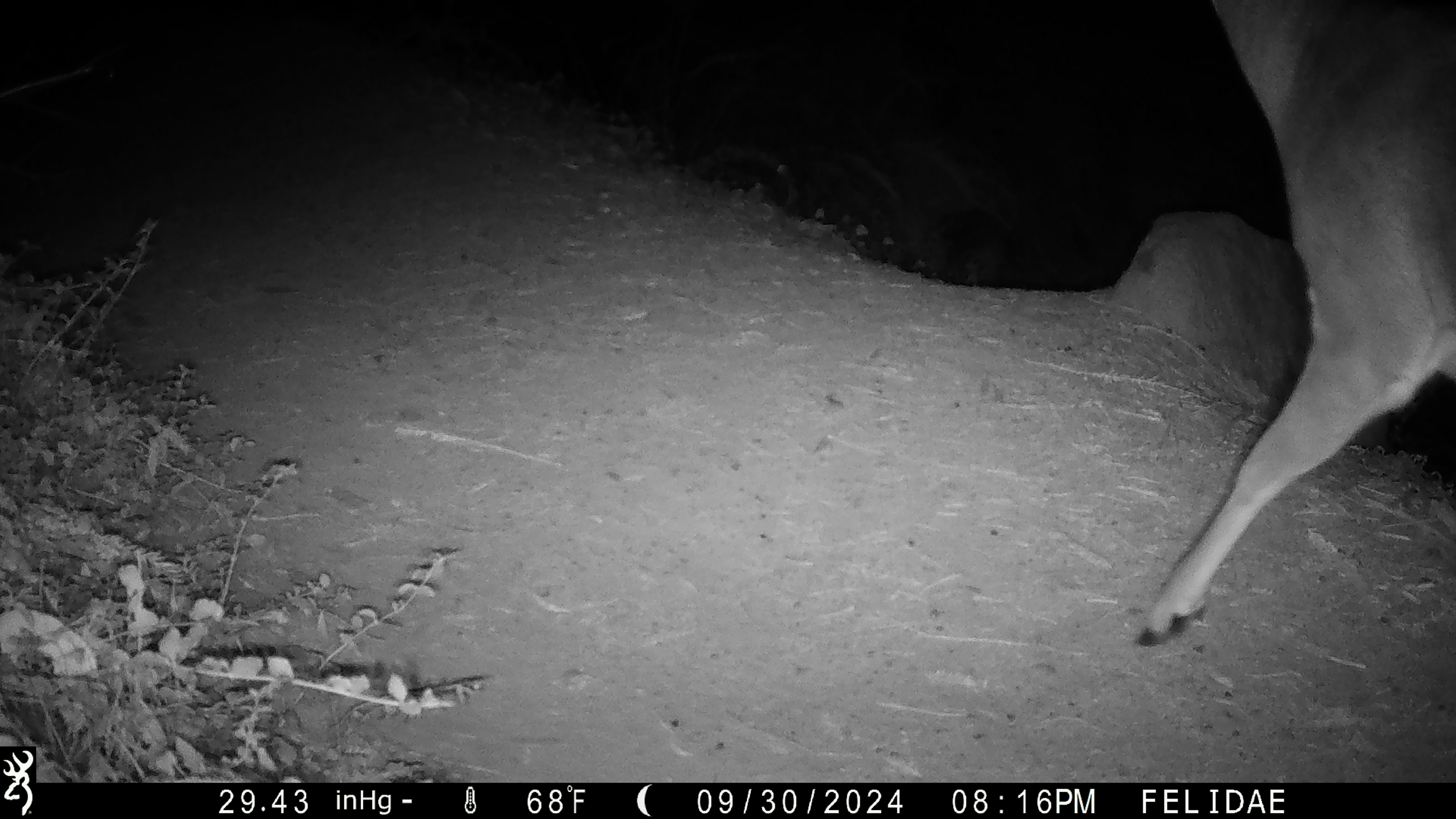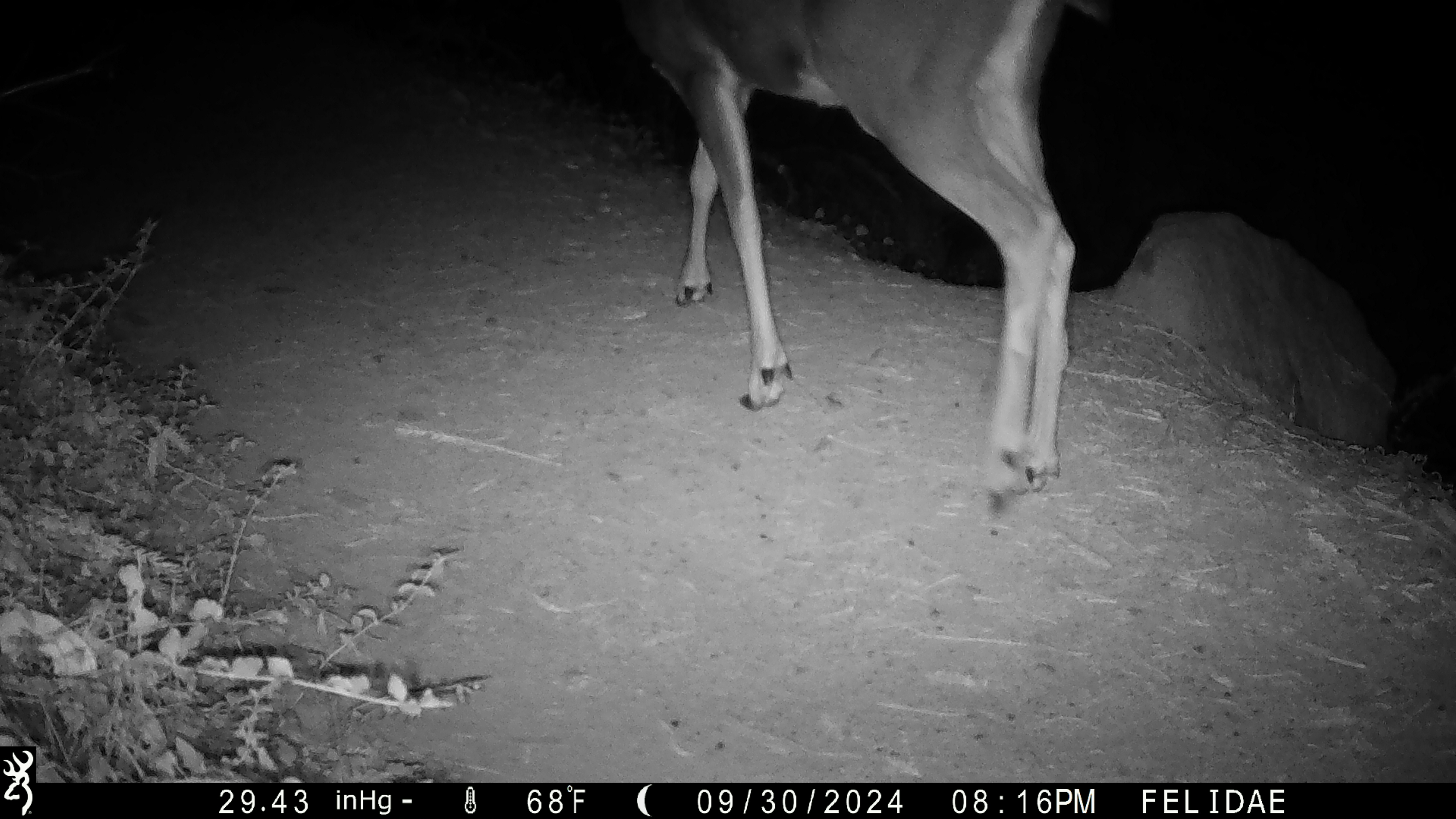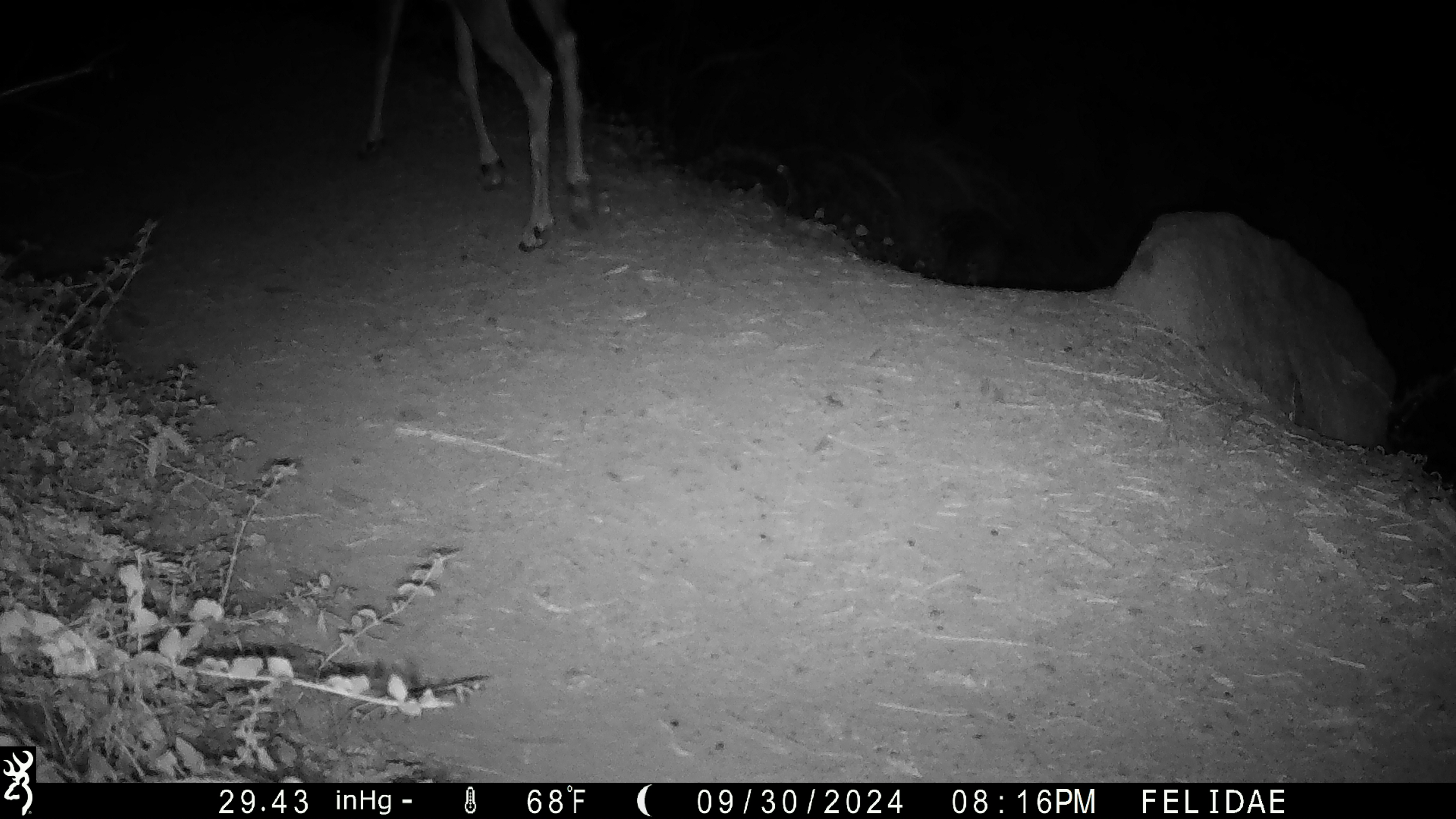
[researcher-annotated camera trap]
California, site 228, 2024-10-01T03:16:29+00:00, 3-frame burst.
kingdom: Animalia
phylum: Chordata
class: Mammalia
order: Artiodactyla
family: Cervidae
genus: Odocoileus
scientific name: Odocoileus hemionus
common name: mule deer